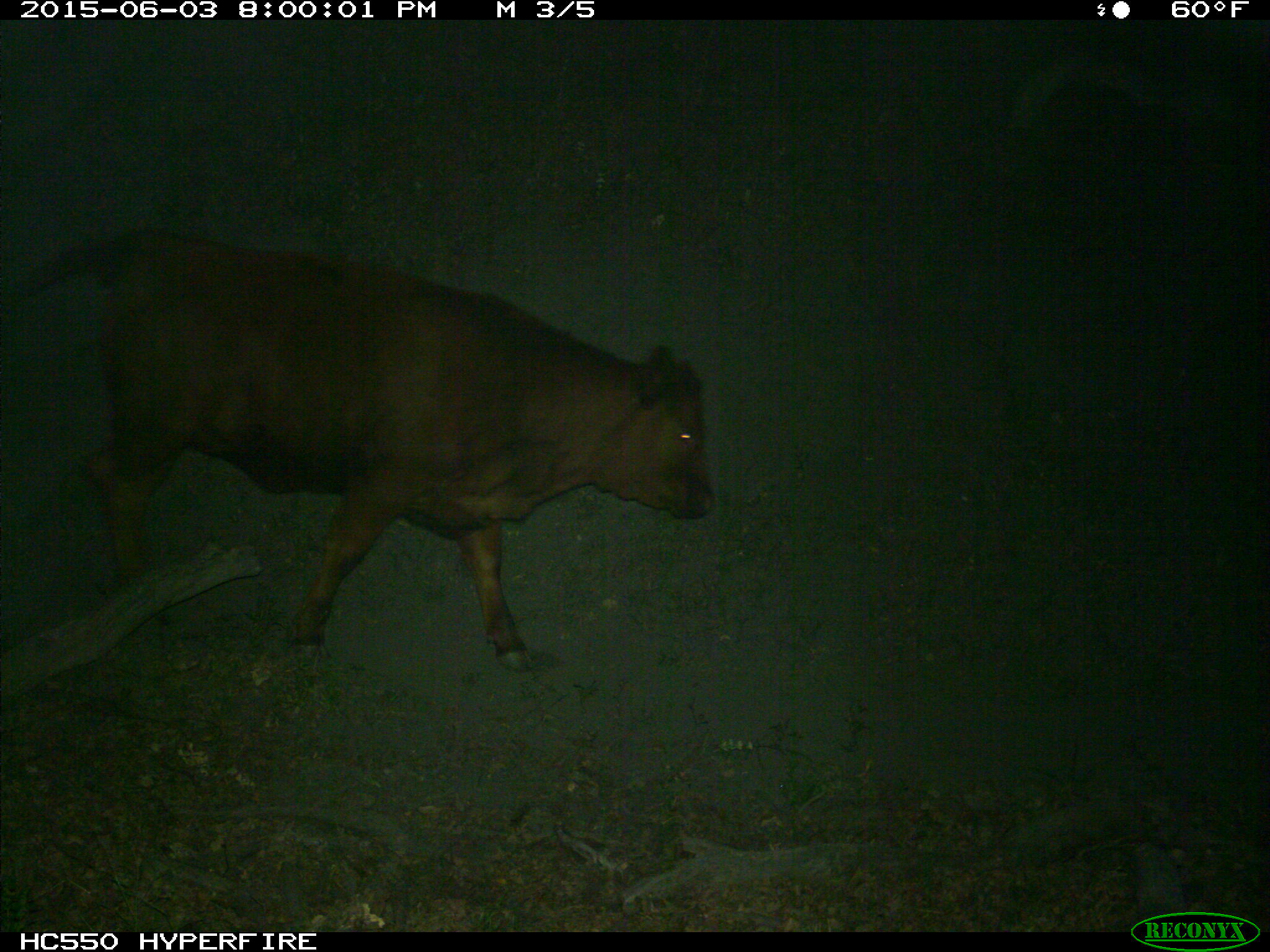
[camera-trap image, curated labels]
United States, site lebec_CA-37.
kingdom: Animalia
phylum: Chordata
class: Mammalia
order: Artiodactyla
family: Bovidae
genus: Bos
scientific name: Bos taurus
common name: domestic cow